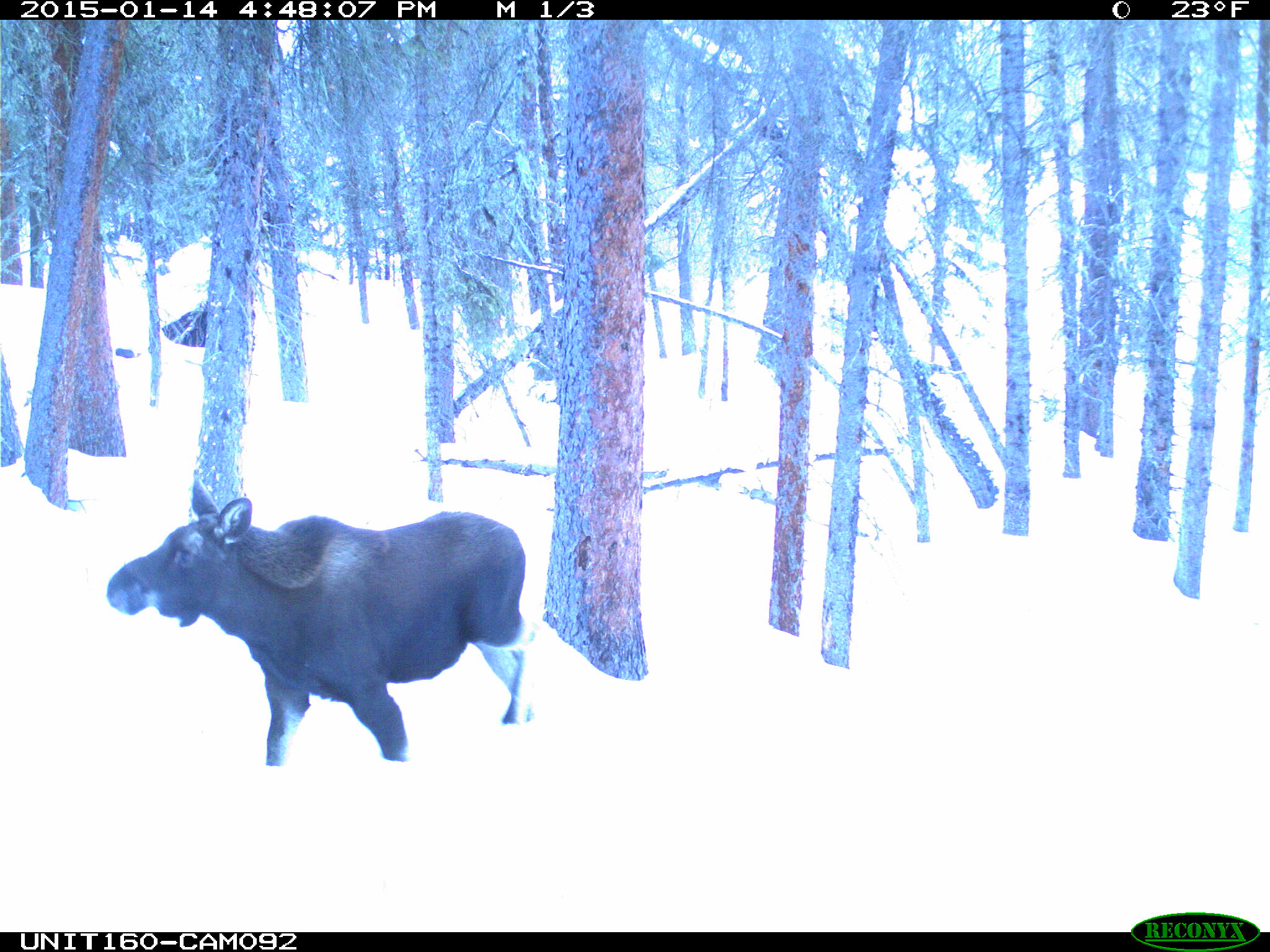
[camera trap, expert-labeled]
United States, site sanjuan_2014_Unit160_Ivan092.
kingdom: Animalia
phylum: Chordata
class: Mammalia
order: Artiodactyla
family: Cervidae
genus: Alces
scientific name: Alces alces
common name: moose